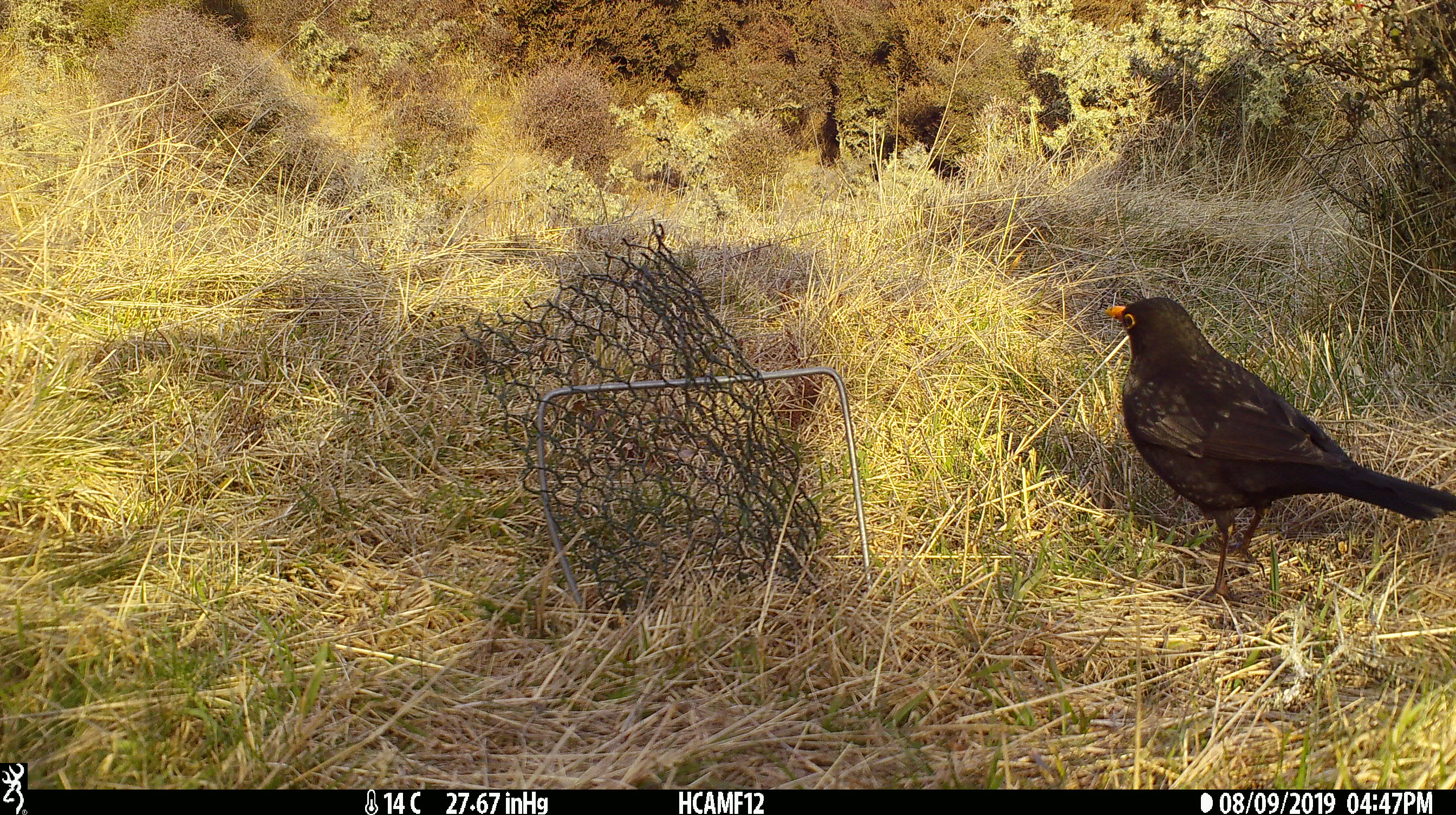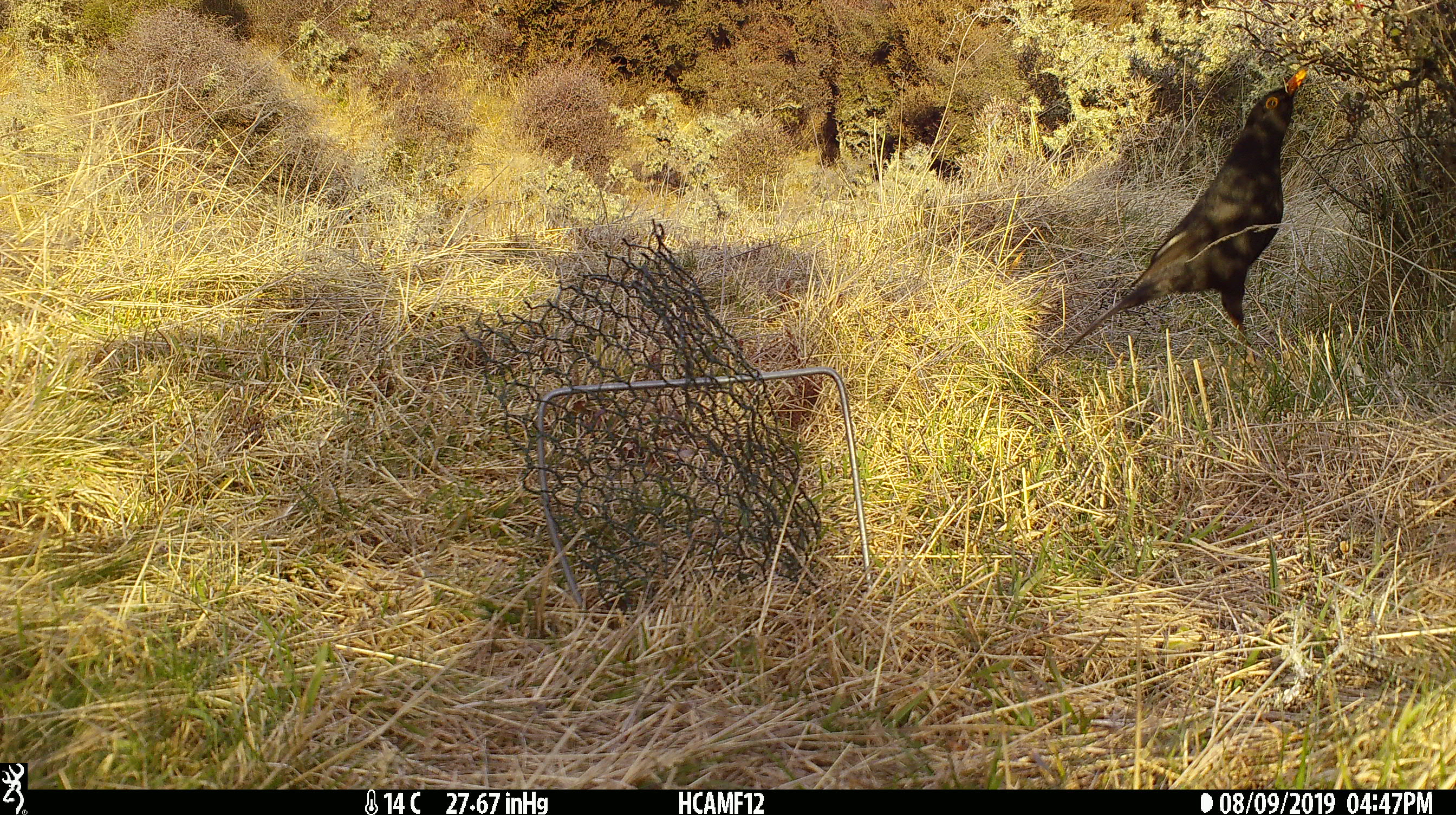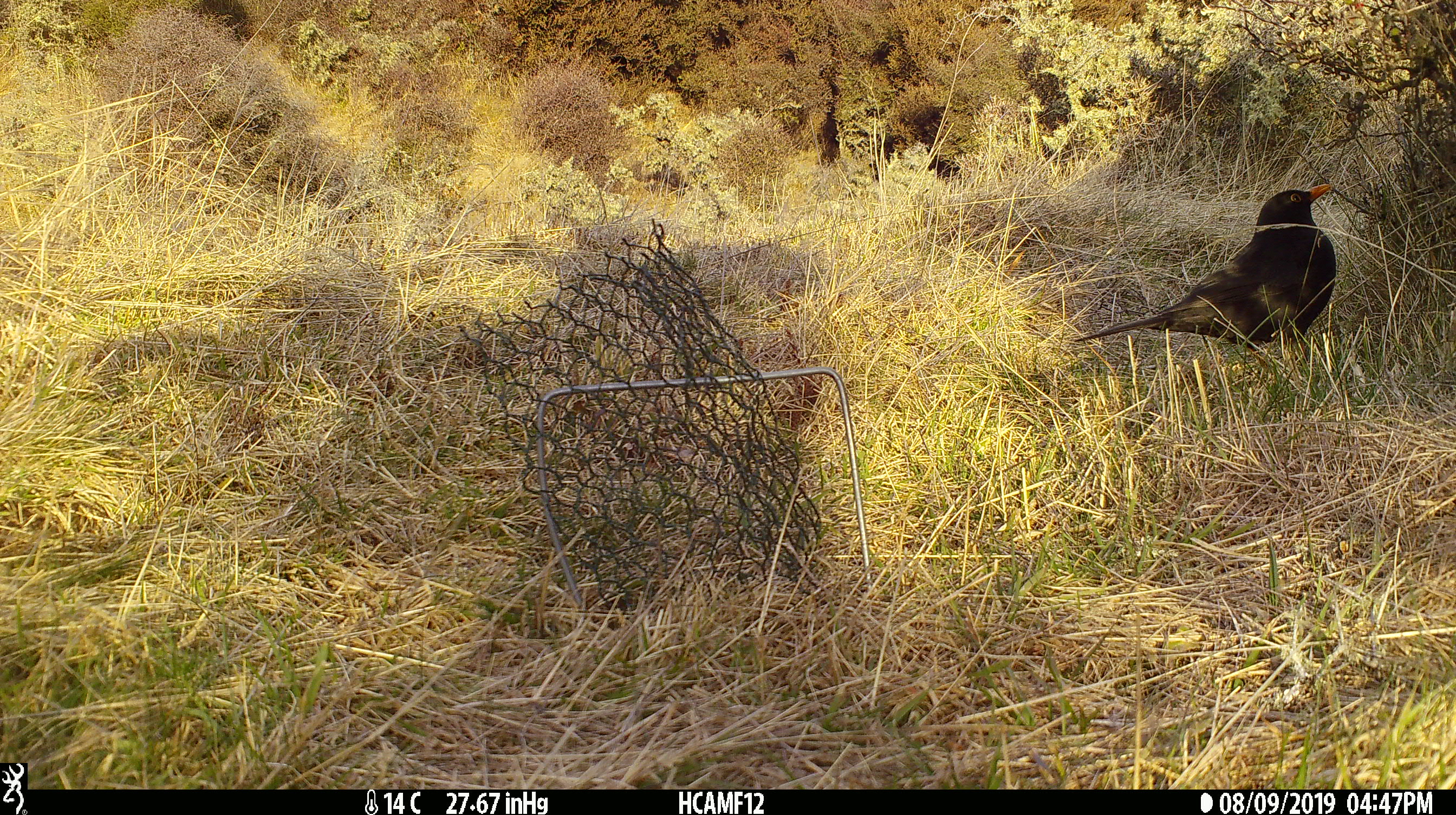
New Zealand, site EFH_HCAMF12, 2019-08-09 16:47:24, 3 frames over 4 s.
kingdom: Animalia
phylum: Chordata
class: Aves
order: Passeriformes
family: Turdidae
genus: Turdus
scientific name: Turdus merula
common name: eurasian blackbird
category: blackbird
Blackbird (eurasian blackbird) (Turdus merula).